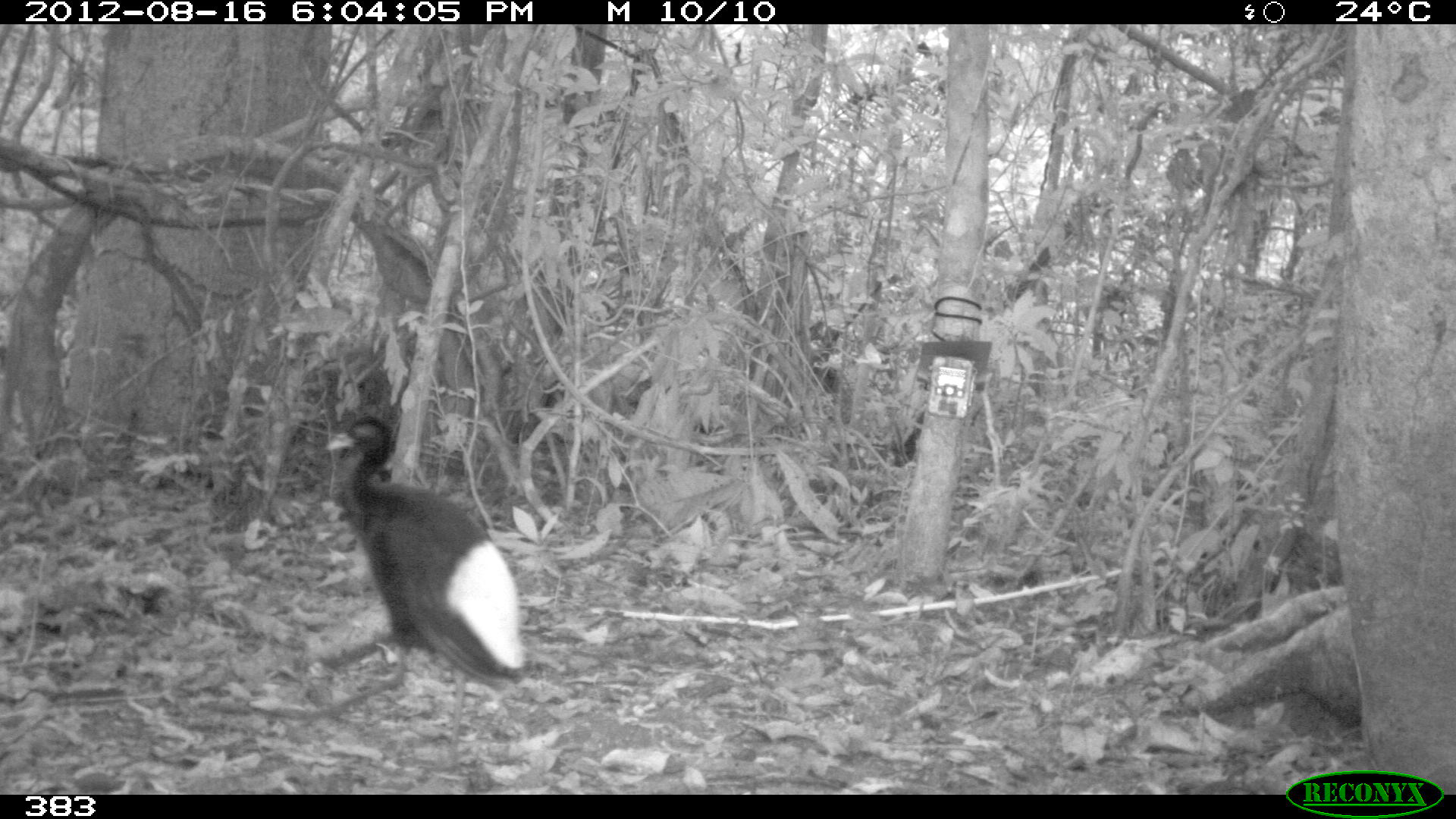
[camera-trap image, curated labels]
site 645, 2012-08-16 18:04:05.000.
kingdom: Animalia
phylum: Chordata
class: Aves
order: Gruiformes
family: Psophiidae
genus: Psophia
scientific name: Psophia leucoptera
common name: pale-winged trumpeter